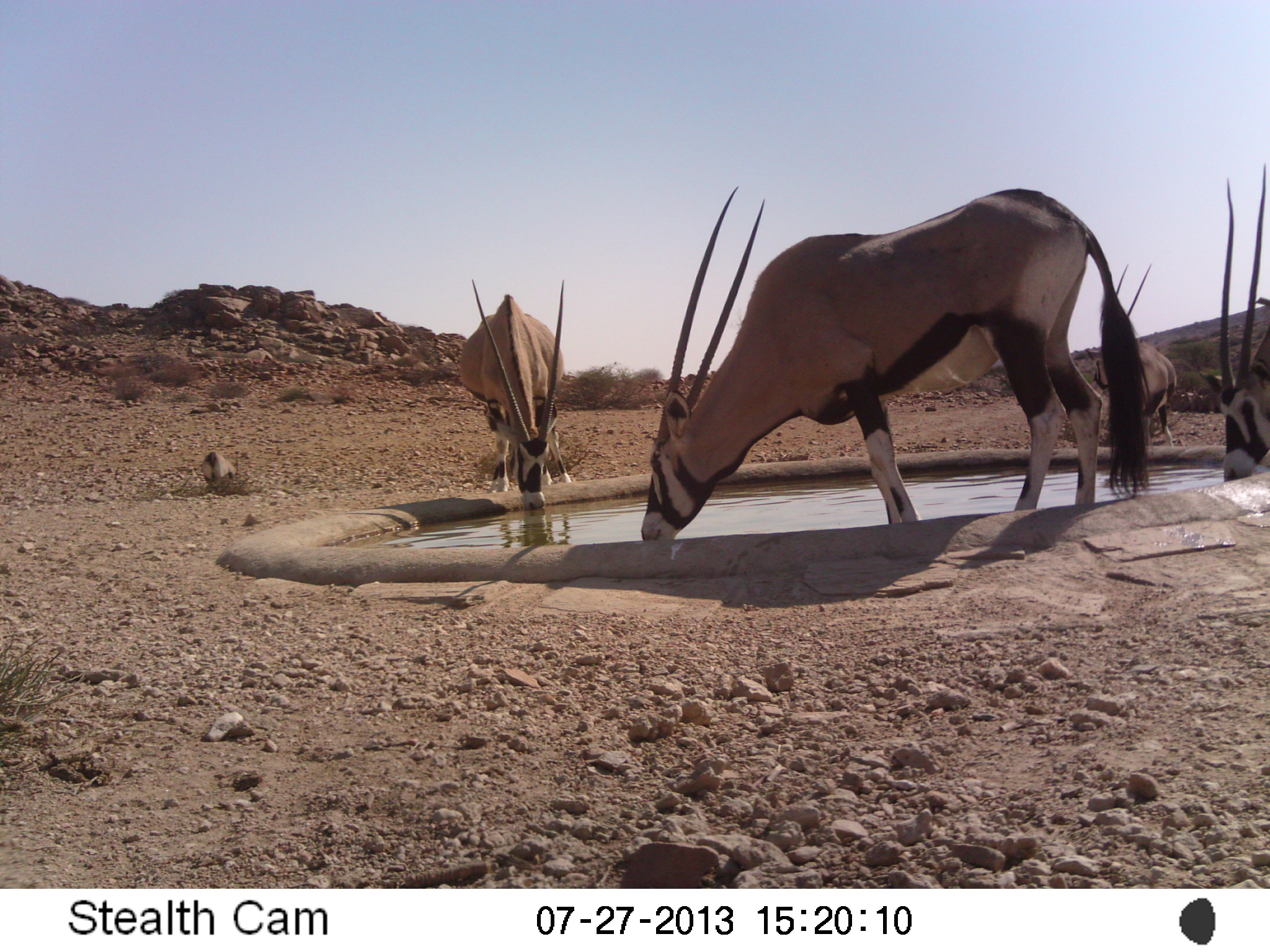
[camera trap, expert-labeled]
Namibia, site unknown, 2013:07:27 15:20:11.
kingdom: Animalia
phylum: Chordata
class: Mammalia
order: Artiodactyla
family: Bovidae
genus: Oryx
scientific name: Oryx gazella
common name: gemsbok